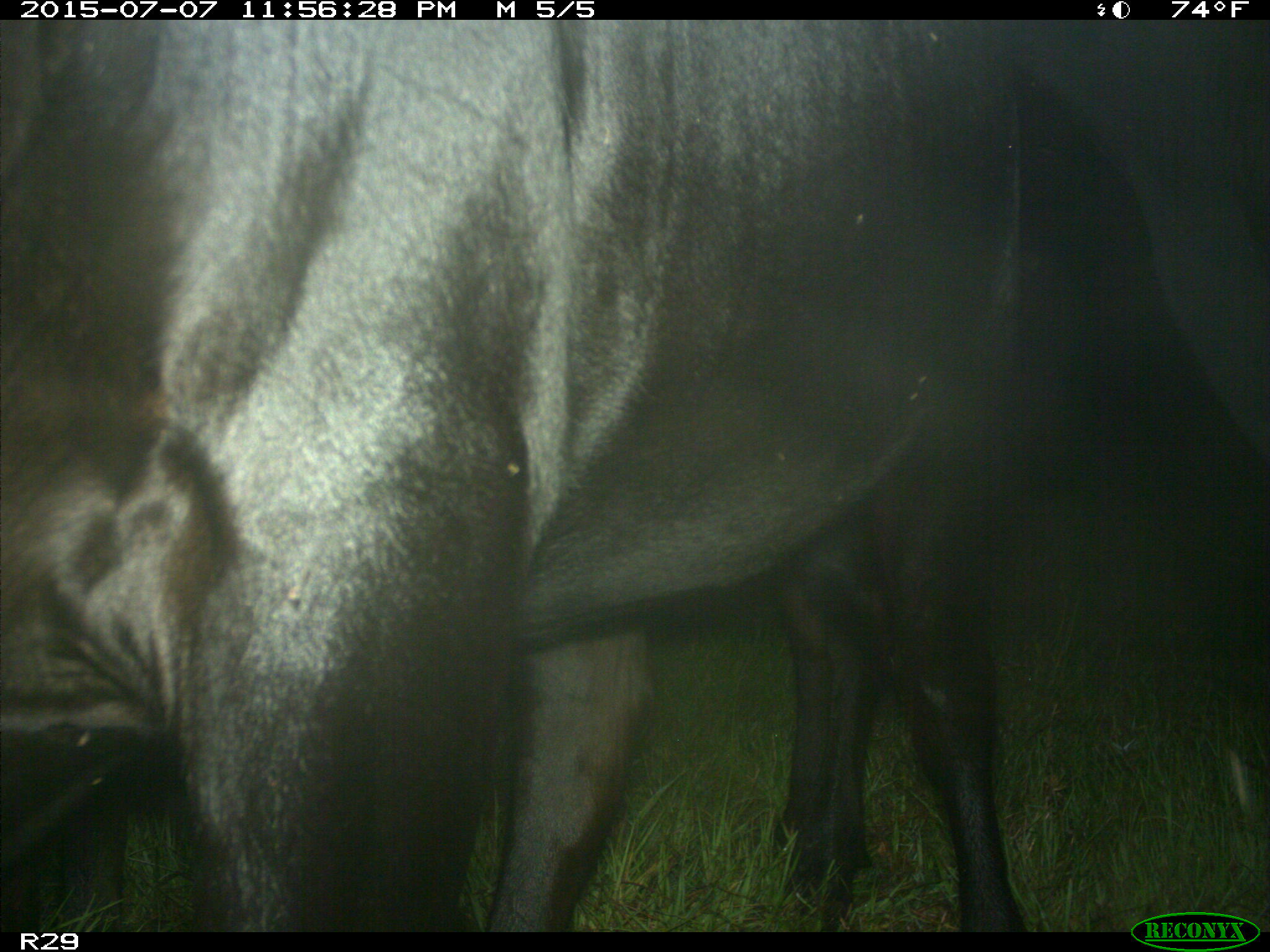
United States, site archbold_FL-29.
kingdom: Animalia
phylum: Chordata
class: Mammalia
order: Artiodactyla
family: Bovidae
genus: Bos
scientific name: Bos taurus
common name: domestic cow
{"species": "Bos taurus (domestic cow)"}